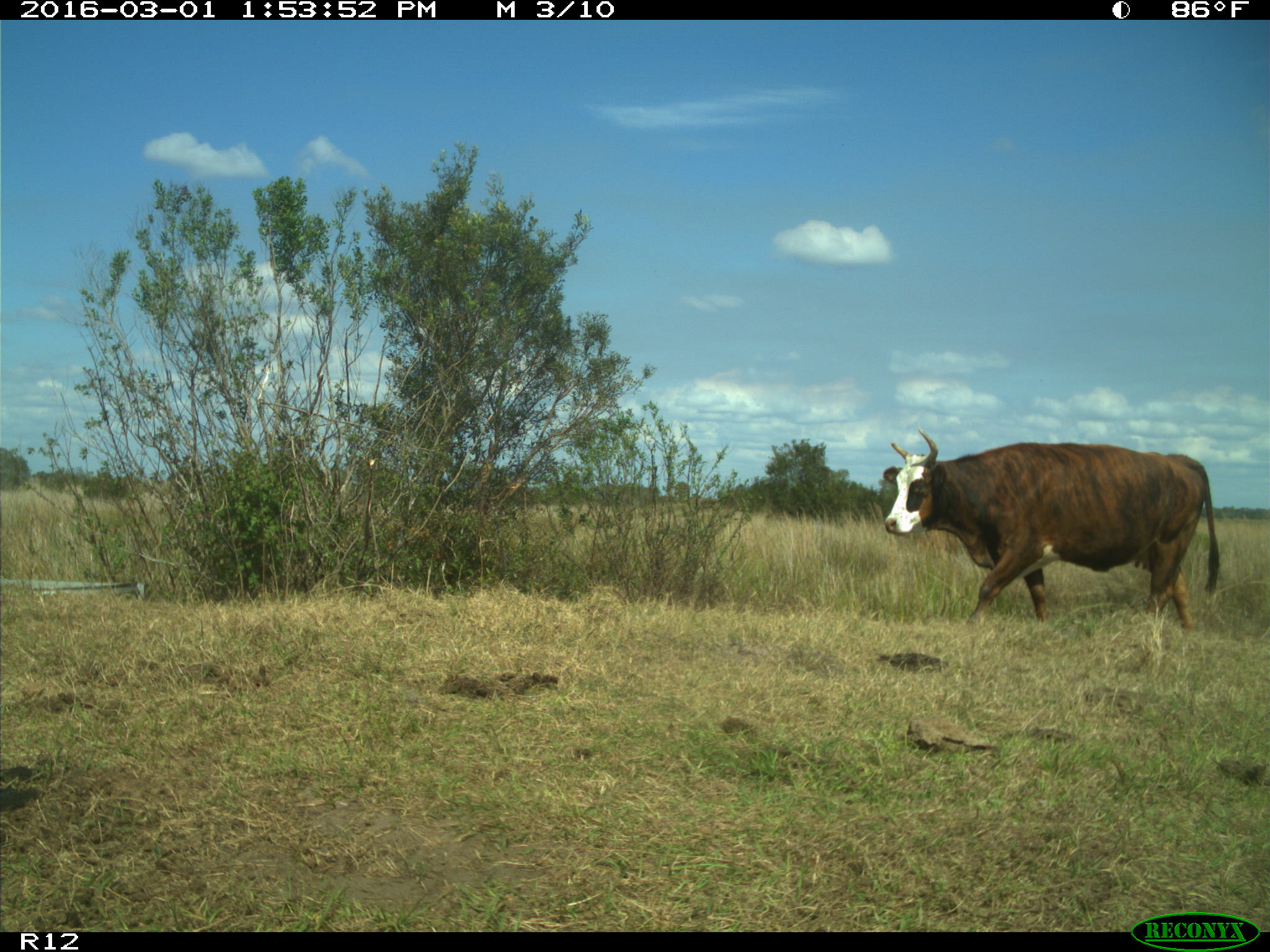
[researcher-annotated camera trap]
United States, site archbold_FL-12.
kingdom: Animalia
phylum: Chordata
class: Mammalia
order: Artiodactyla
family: Bovidae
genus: Bos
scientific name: Bos taurus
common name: domestic cow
Bos taurus (domestic cow).